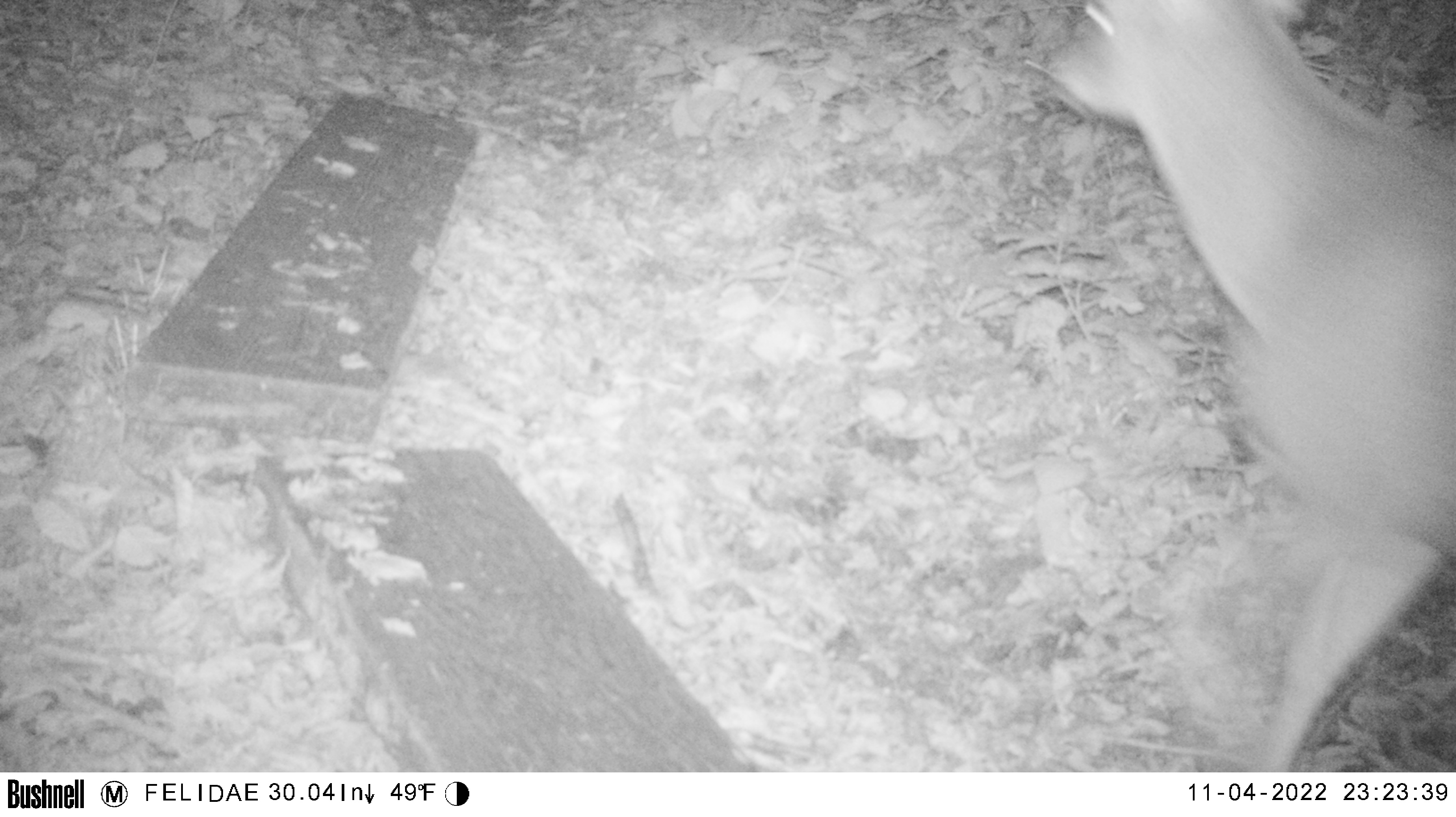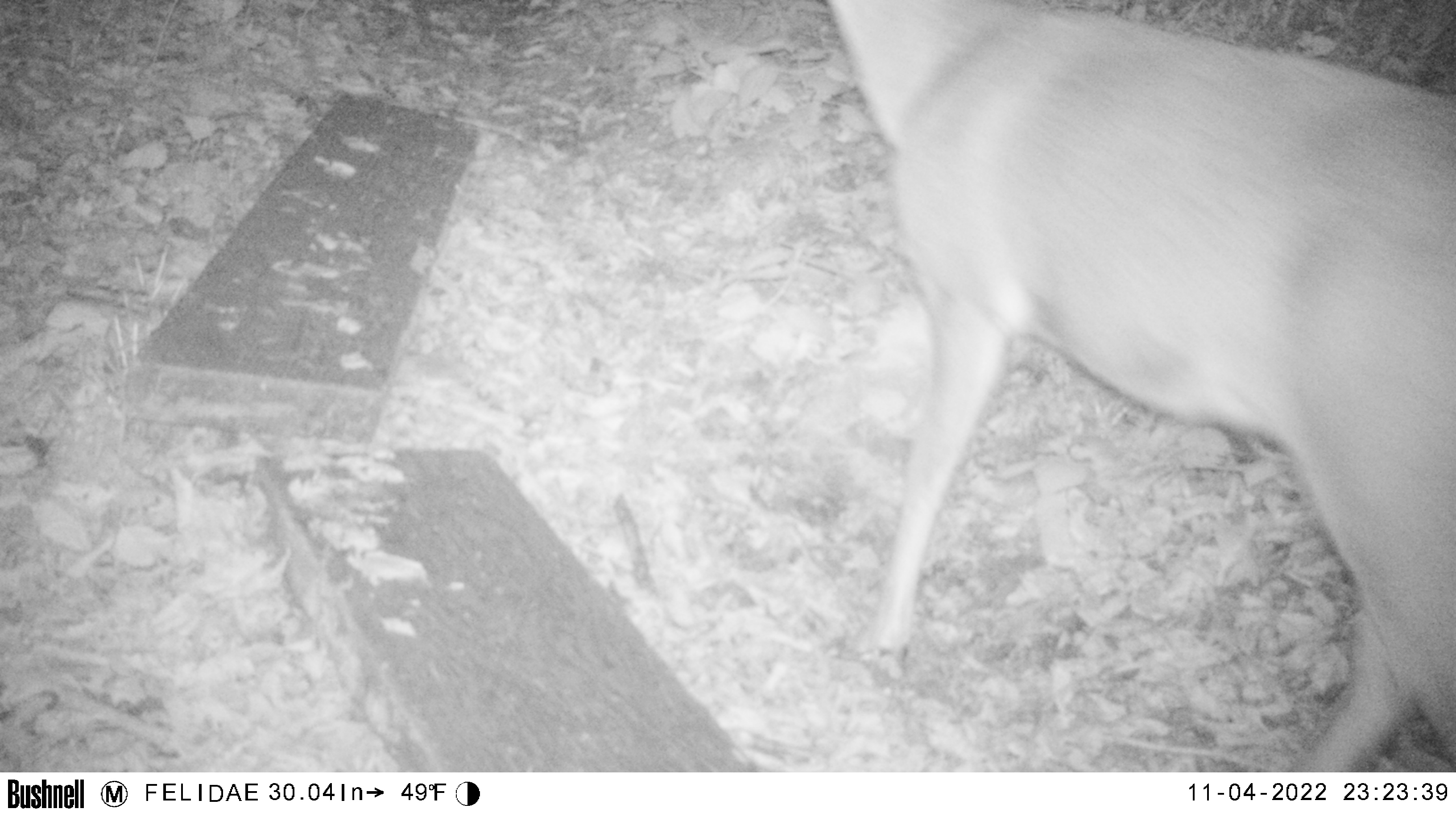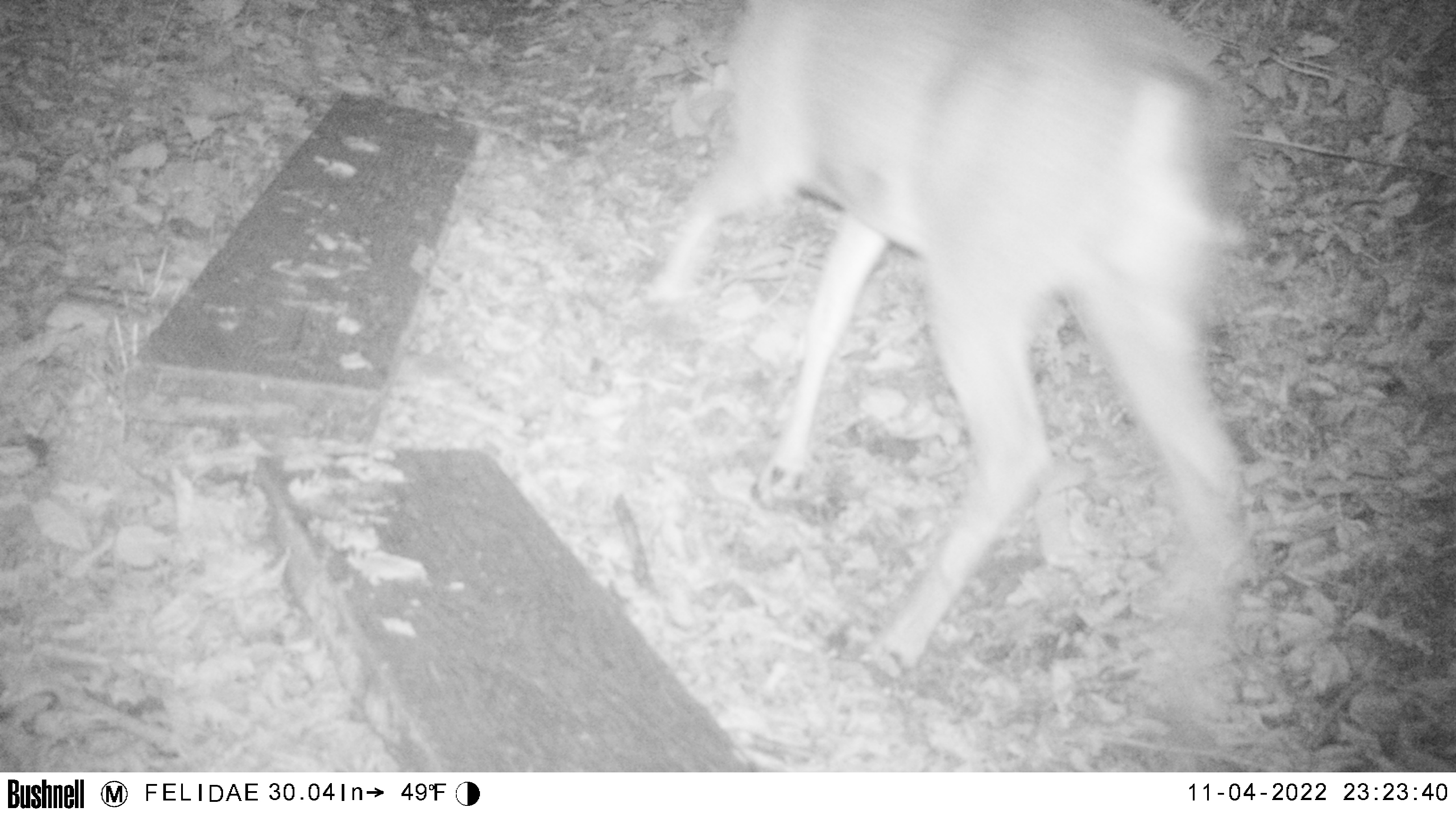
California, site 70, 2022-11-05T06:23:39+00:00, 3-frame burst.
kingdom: Animalia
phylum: Chordata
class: Mammalia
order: Artiodactyla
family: Cervidae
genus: Odocoileus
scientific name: Odocoileus hemionus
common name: mule deer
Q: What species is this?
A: Mule deer (Odocoileus hemionus).